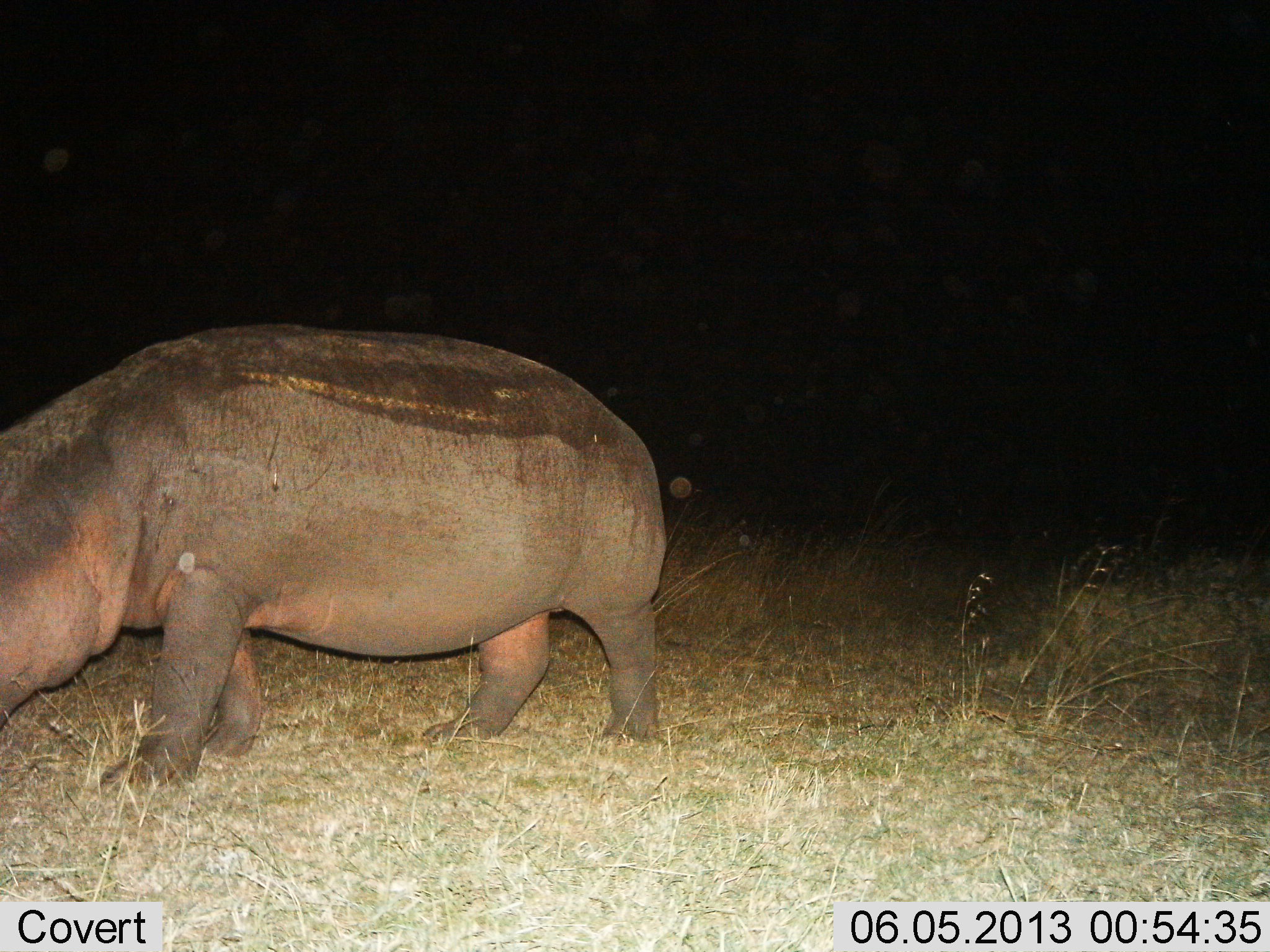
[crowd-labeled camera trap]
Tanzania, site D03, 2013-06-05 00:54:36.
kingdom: Animalia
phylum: Chordata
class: Mammalia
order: Artiodactyla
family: Hippopotamidae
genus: Hippopotamus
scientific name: Hippopotamus amphibius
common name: hippopotamus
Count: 1.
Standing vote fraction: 29%.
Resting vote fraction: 0%.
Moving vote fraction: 60%.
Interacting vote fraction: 0%.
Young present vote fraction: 0%.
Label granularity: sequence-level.